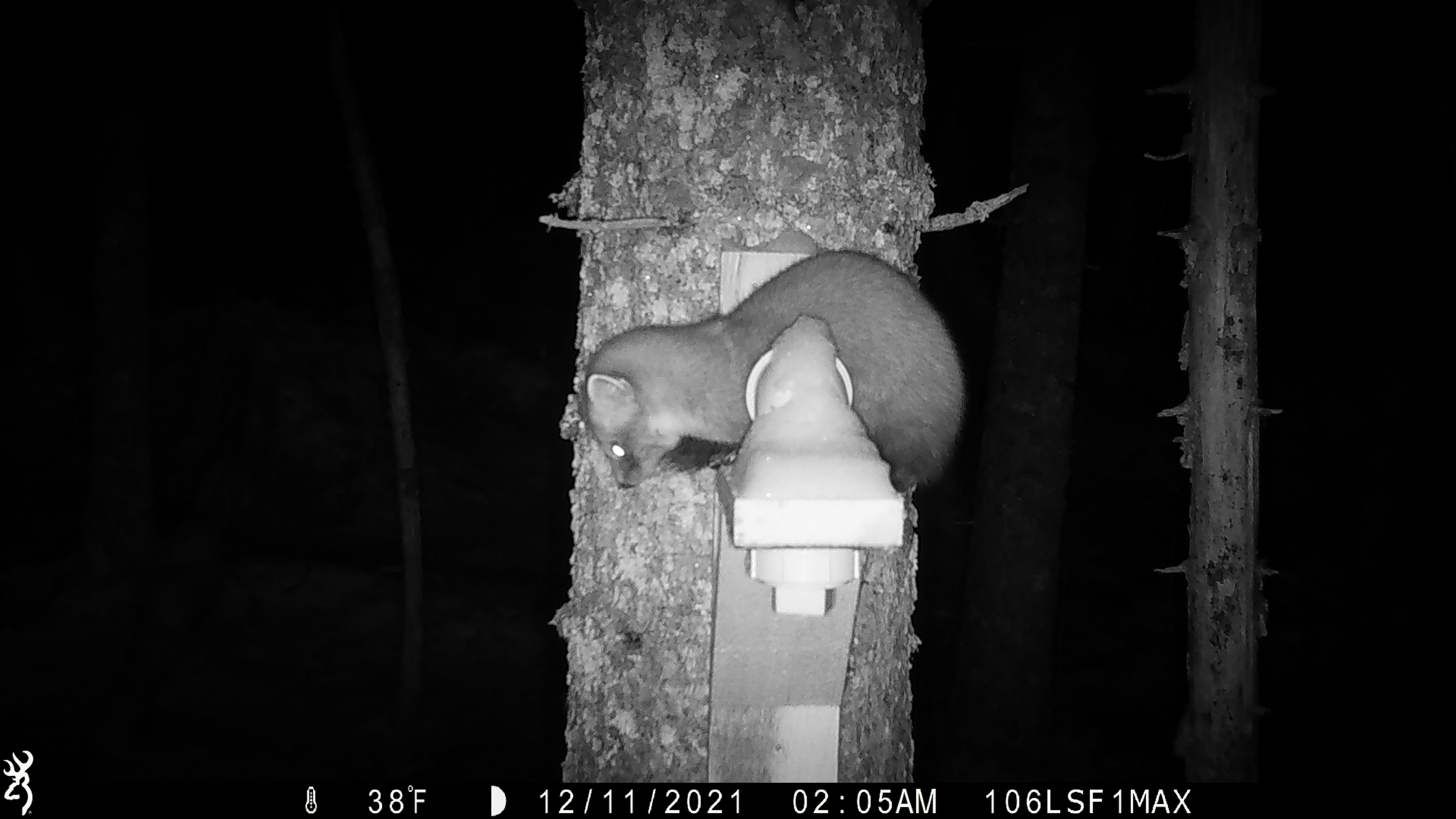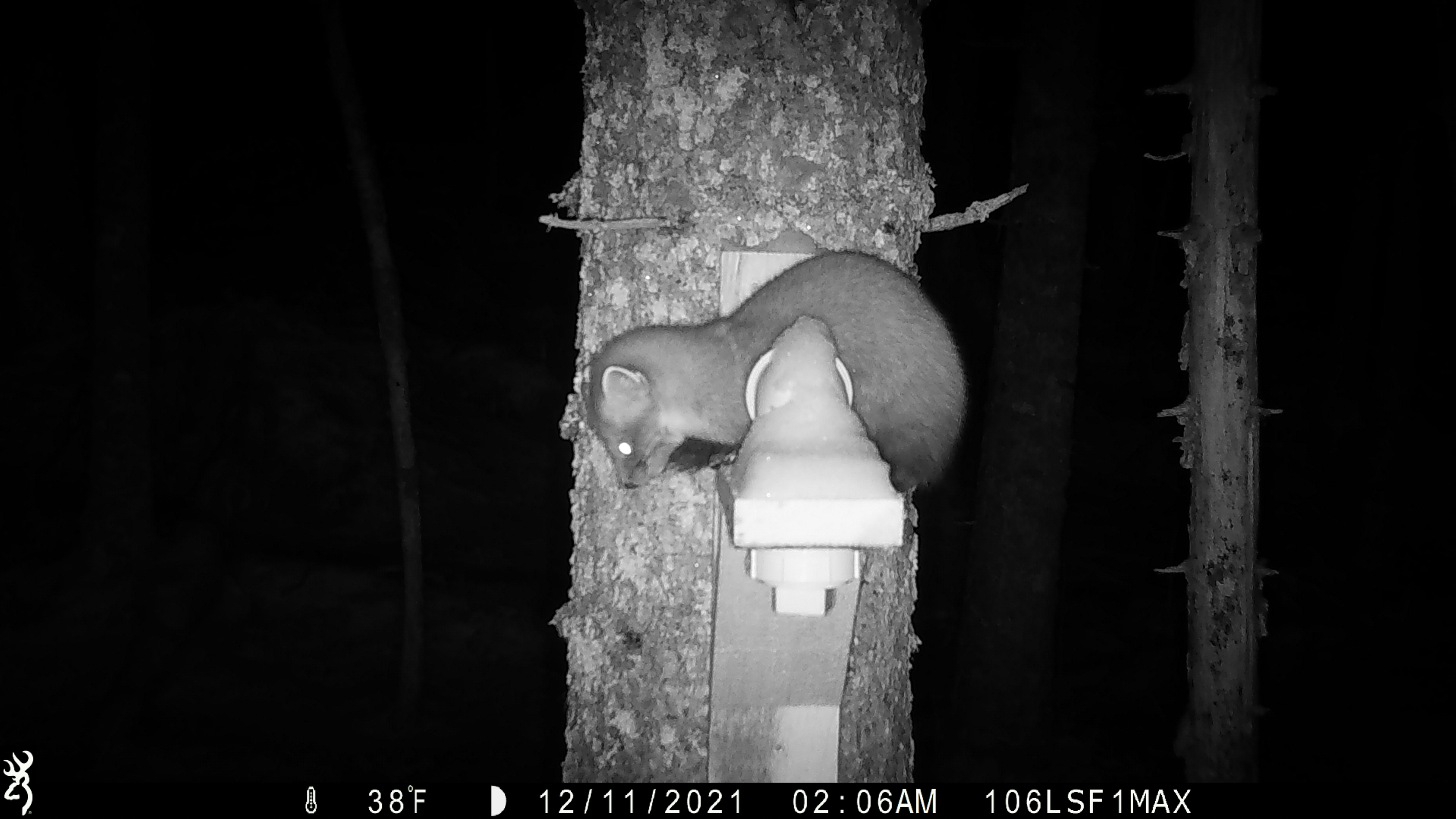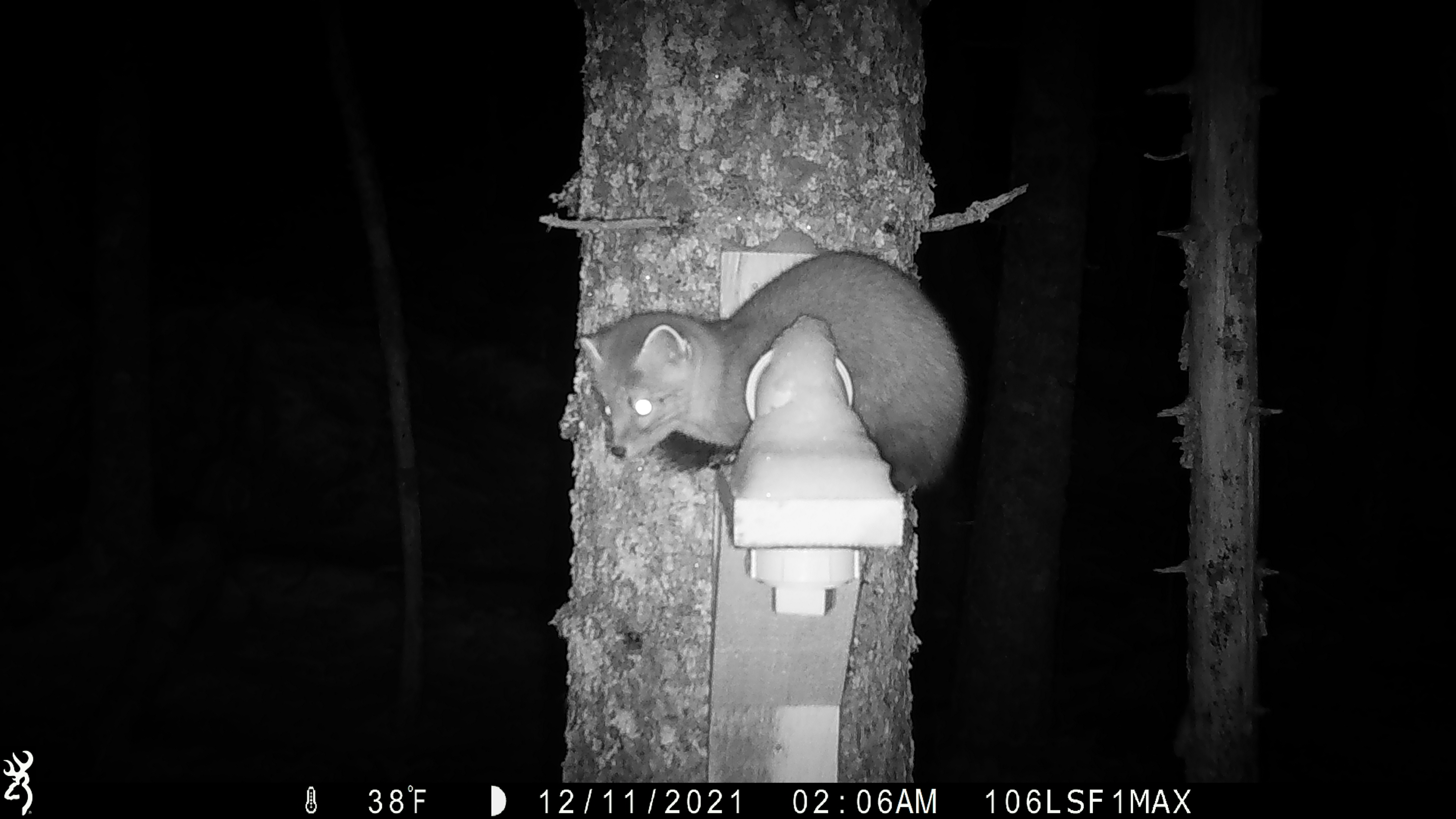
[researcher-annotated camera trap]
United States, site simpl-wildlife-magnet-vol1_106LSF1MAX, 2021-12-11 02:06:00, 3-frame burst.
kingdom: Animalia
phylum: Chordata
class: Mammalia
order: Carnivora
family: Mustelidae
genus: Martes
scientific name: Martes americana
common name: american marten